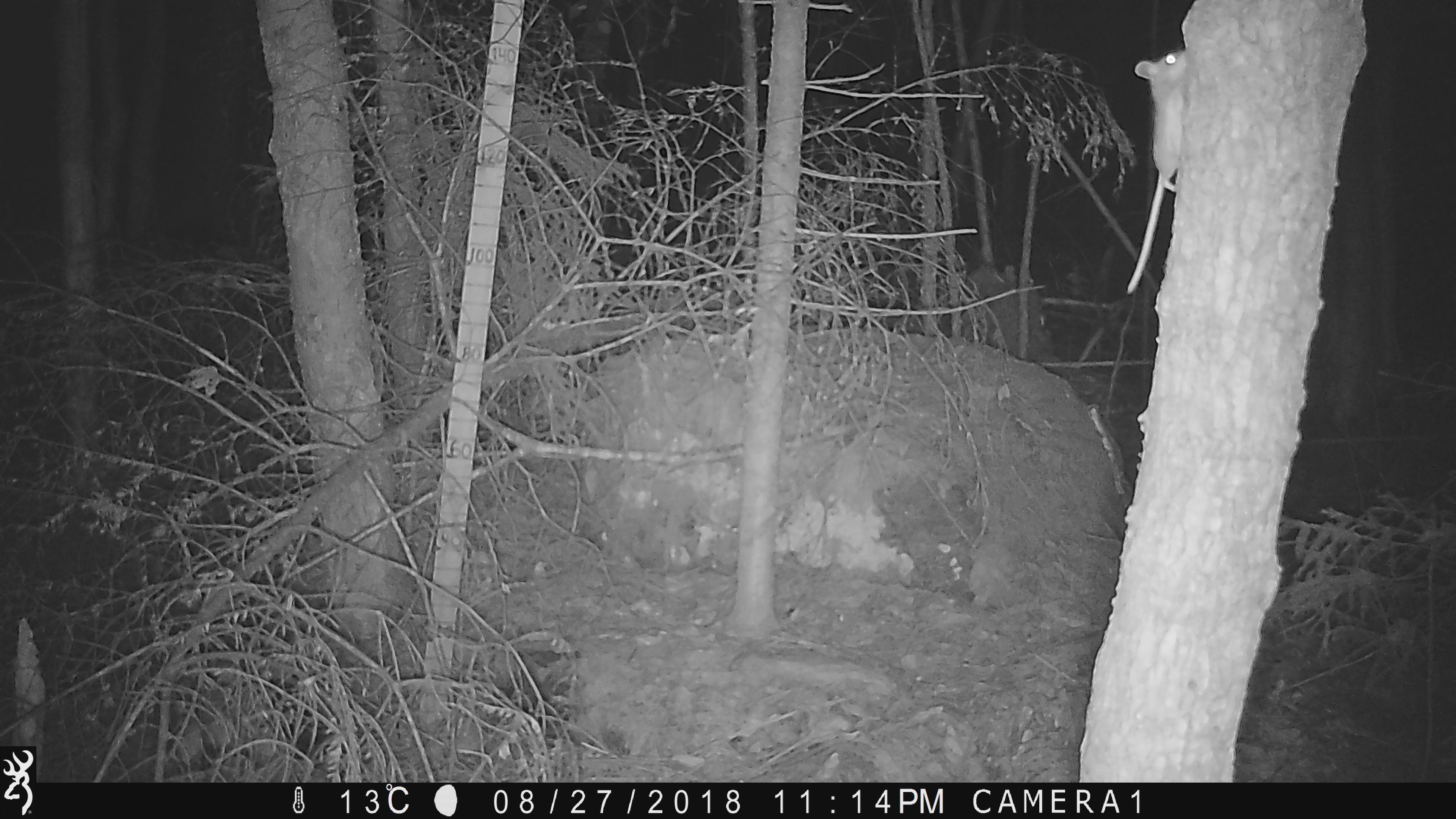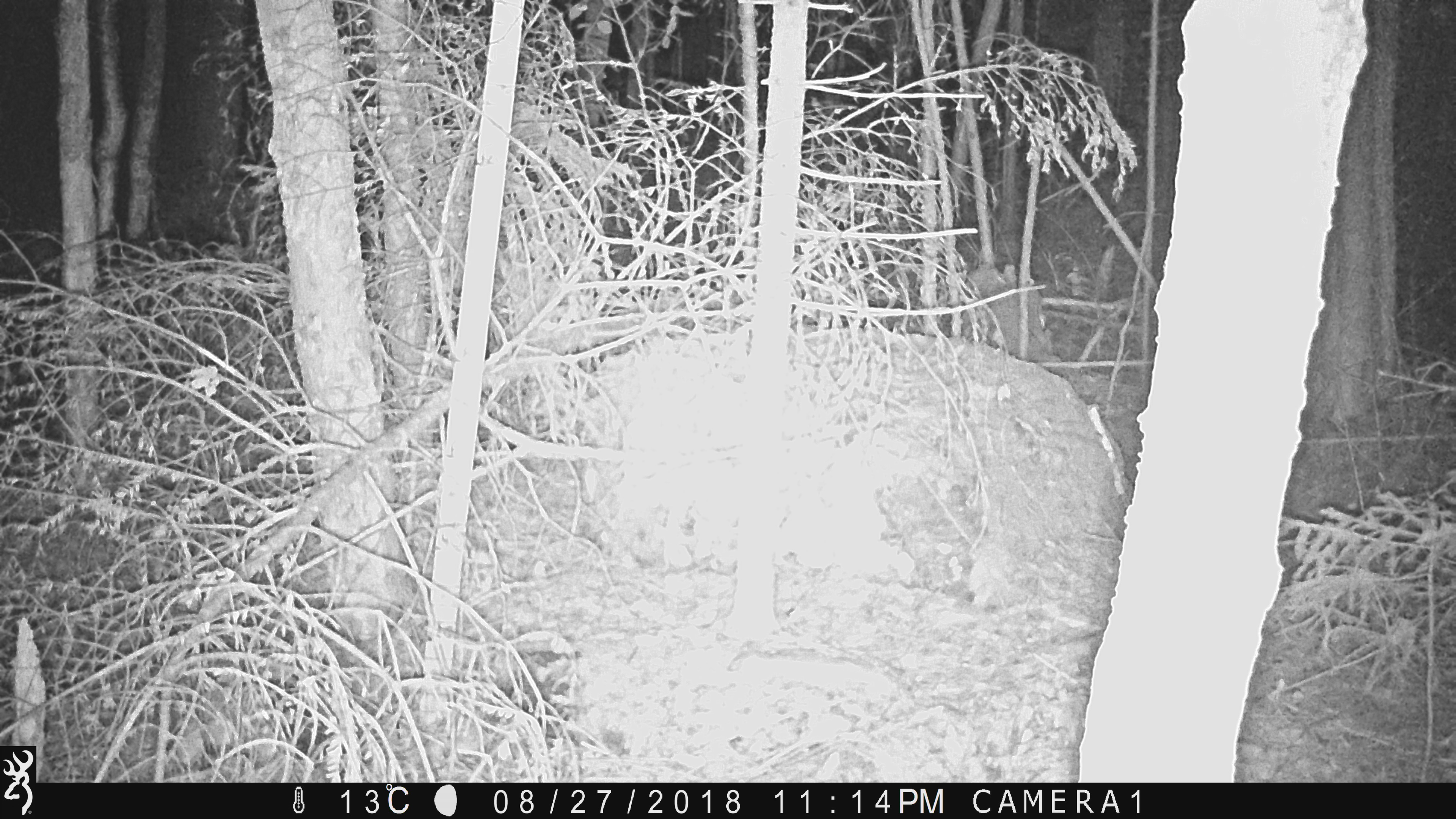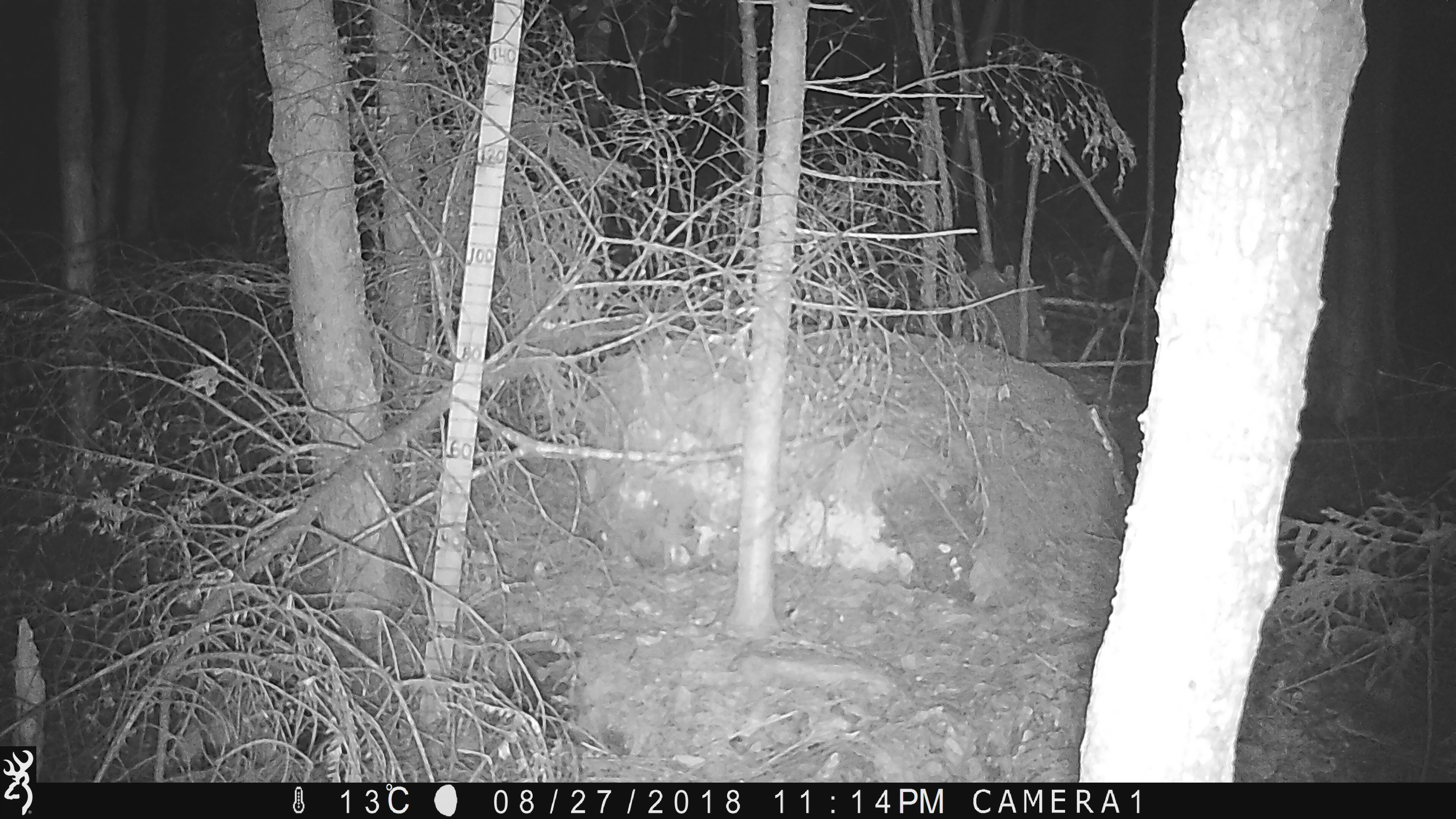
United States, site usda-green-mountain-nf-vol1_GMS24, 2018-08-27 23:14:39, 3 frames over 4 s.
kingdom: Animalia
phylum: Chordata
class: Mammalia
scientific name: Mammalia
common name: mammal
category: mammal sp.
Mammal sp. (mammal) (Mammalia).